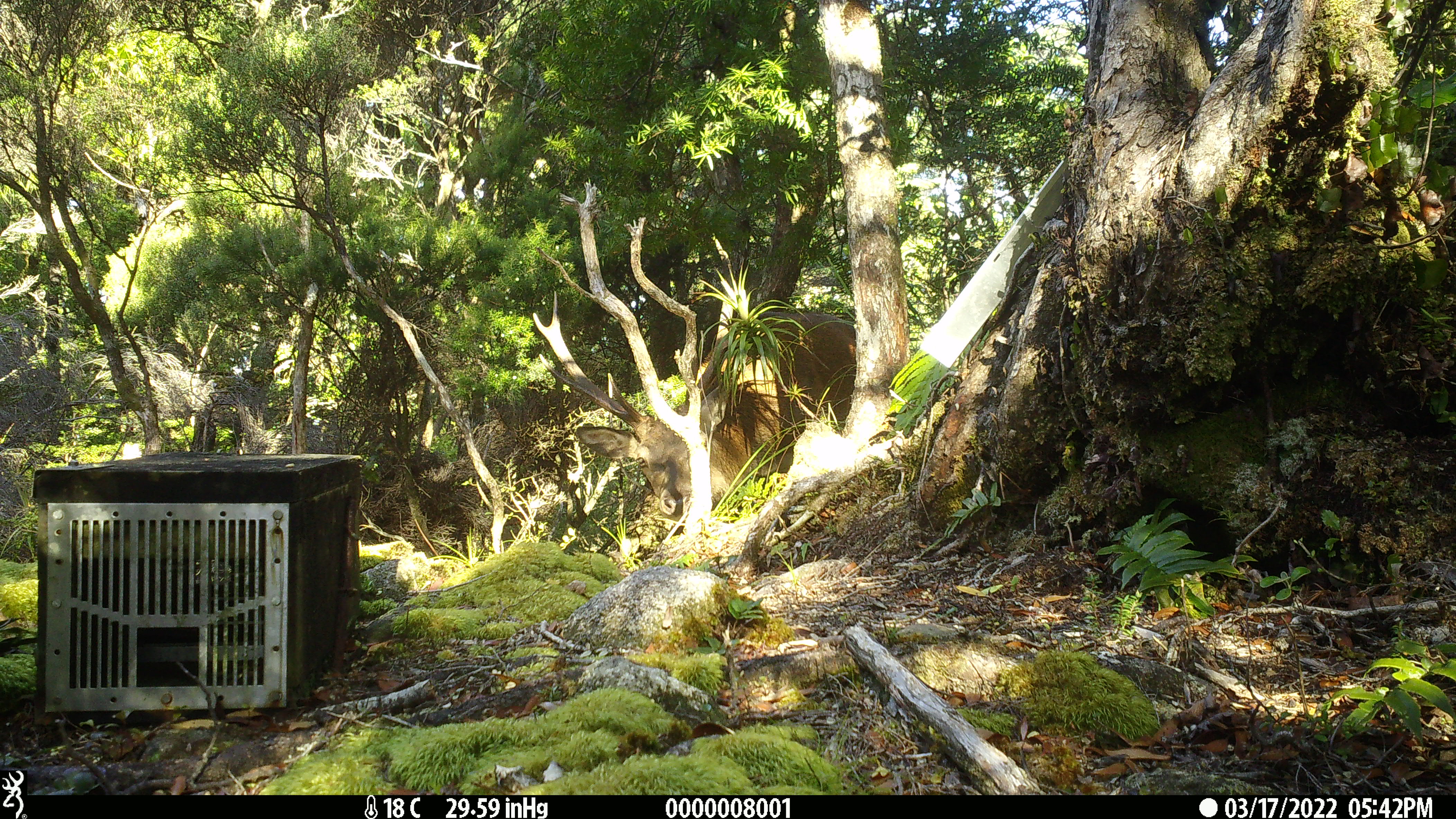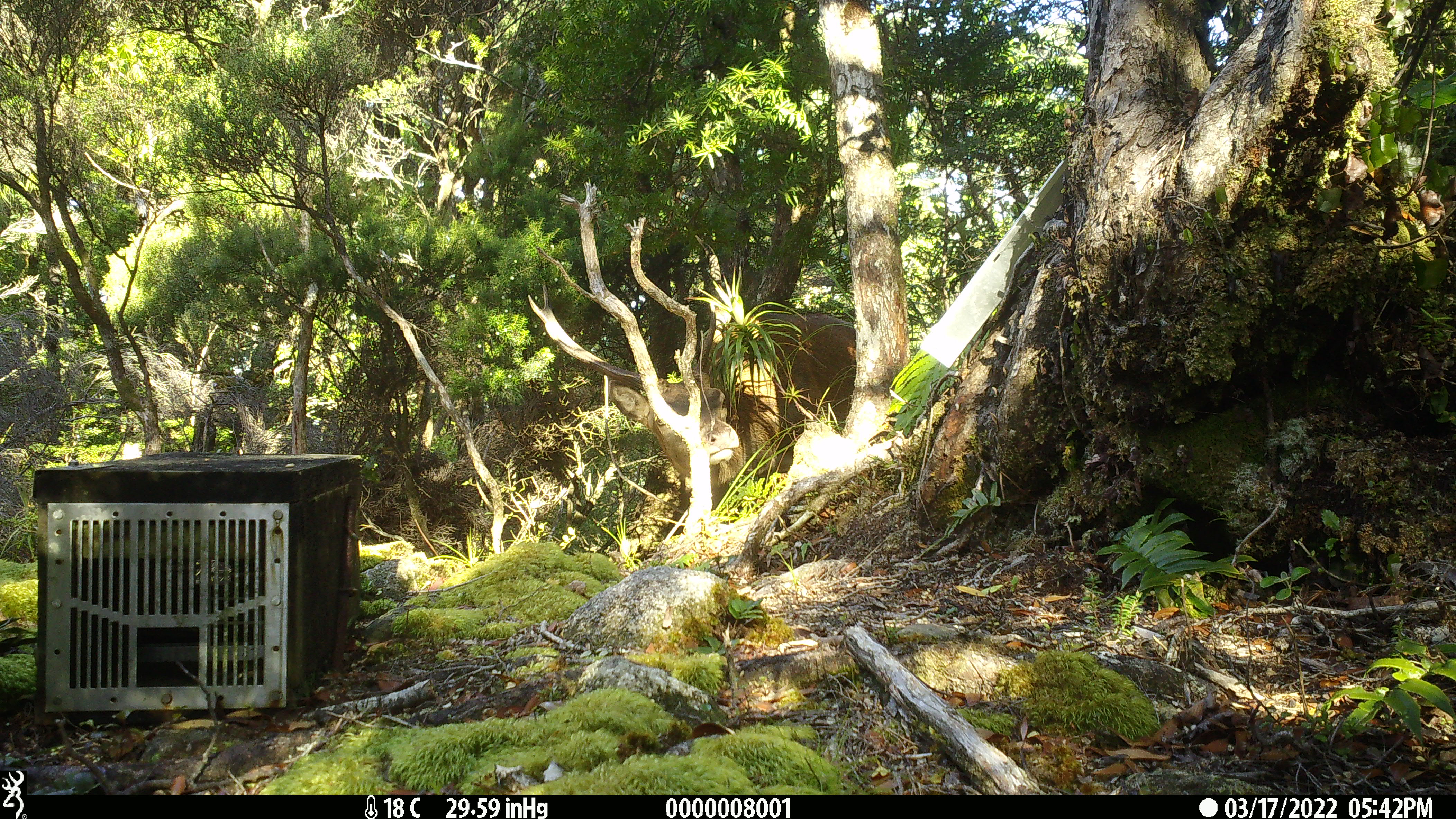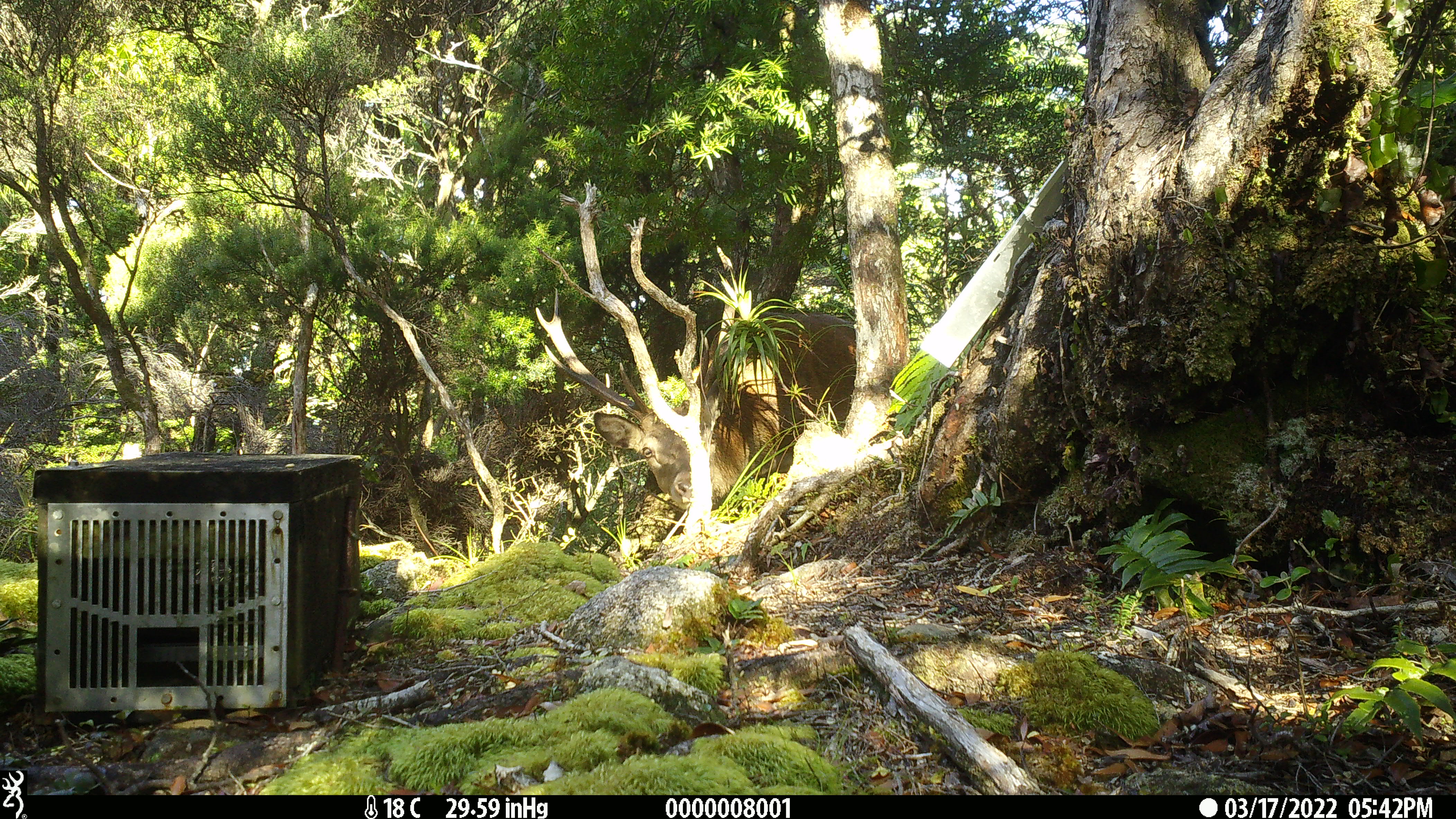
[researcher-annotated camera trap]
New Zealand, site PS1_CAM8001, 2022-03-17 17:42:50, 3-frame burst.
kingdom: Animalia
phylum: Chordata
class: Mammalia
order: Artiodactyla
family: Cervidae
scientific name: Cervidae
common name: deer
Deer (Cervidae).